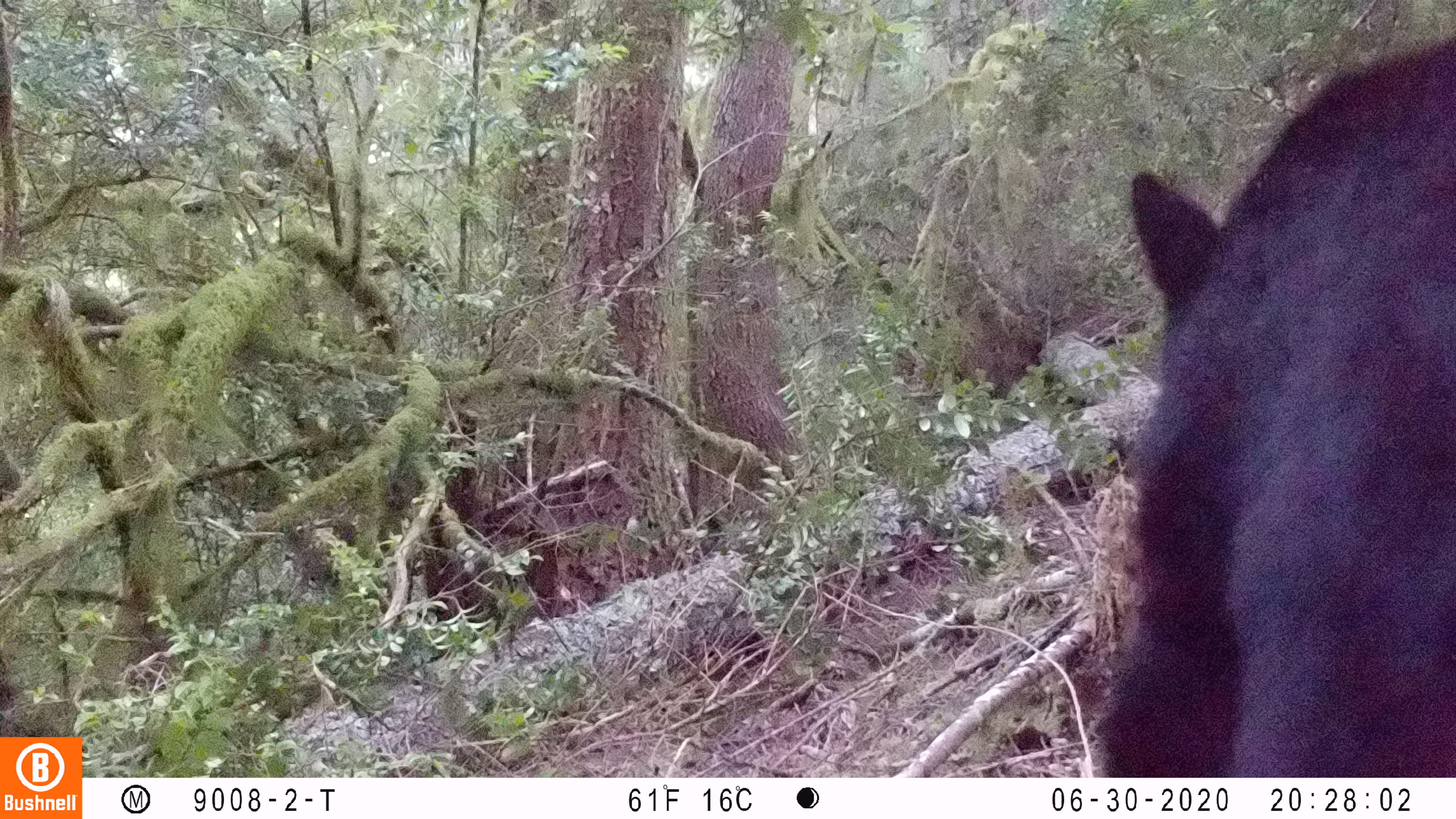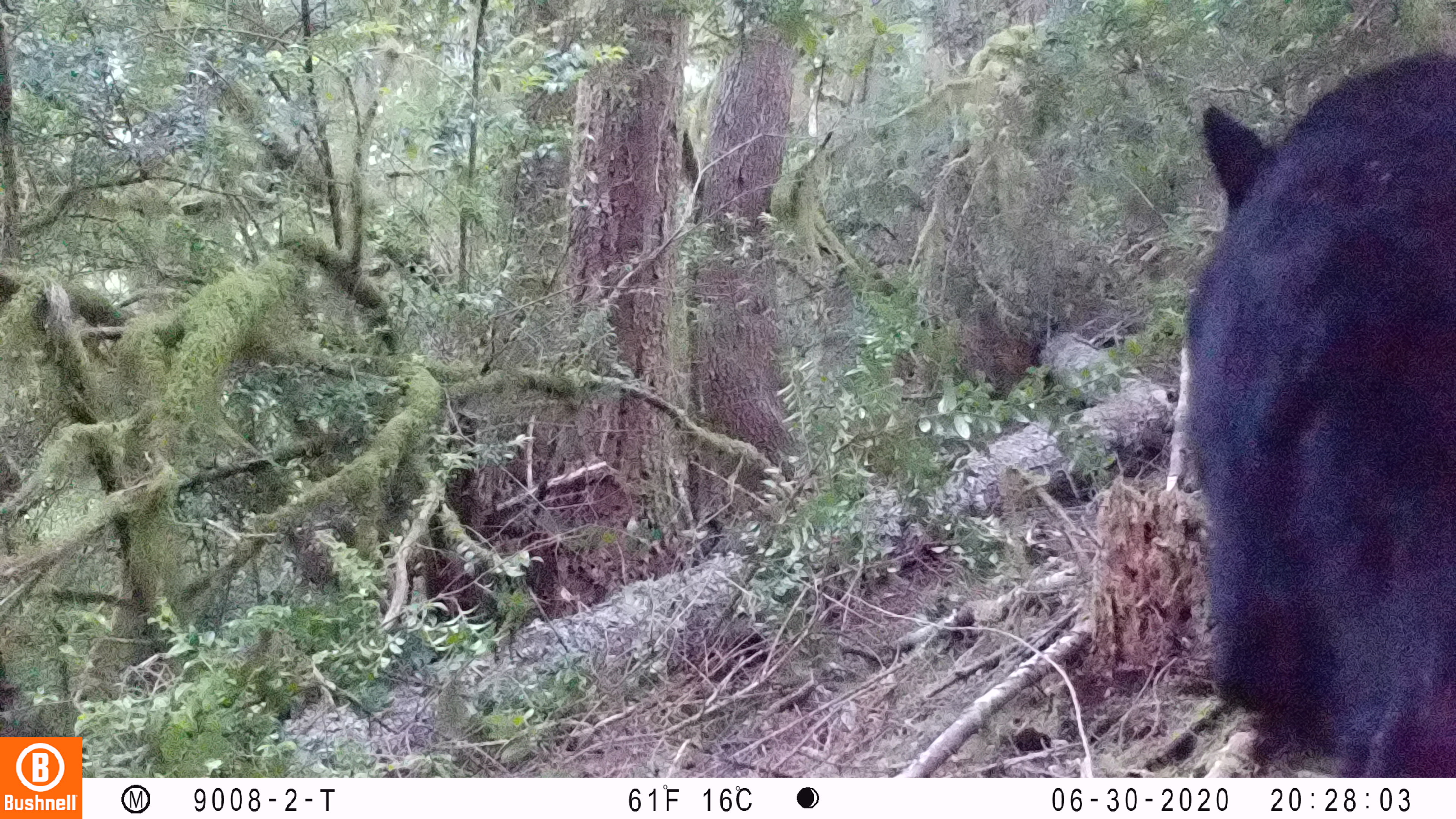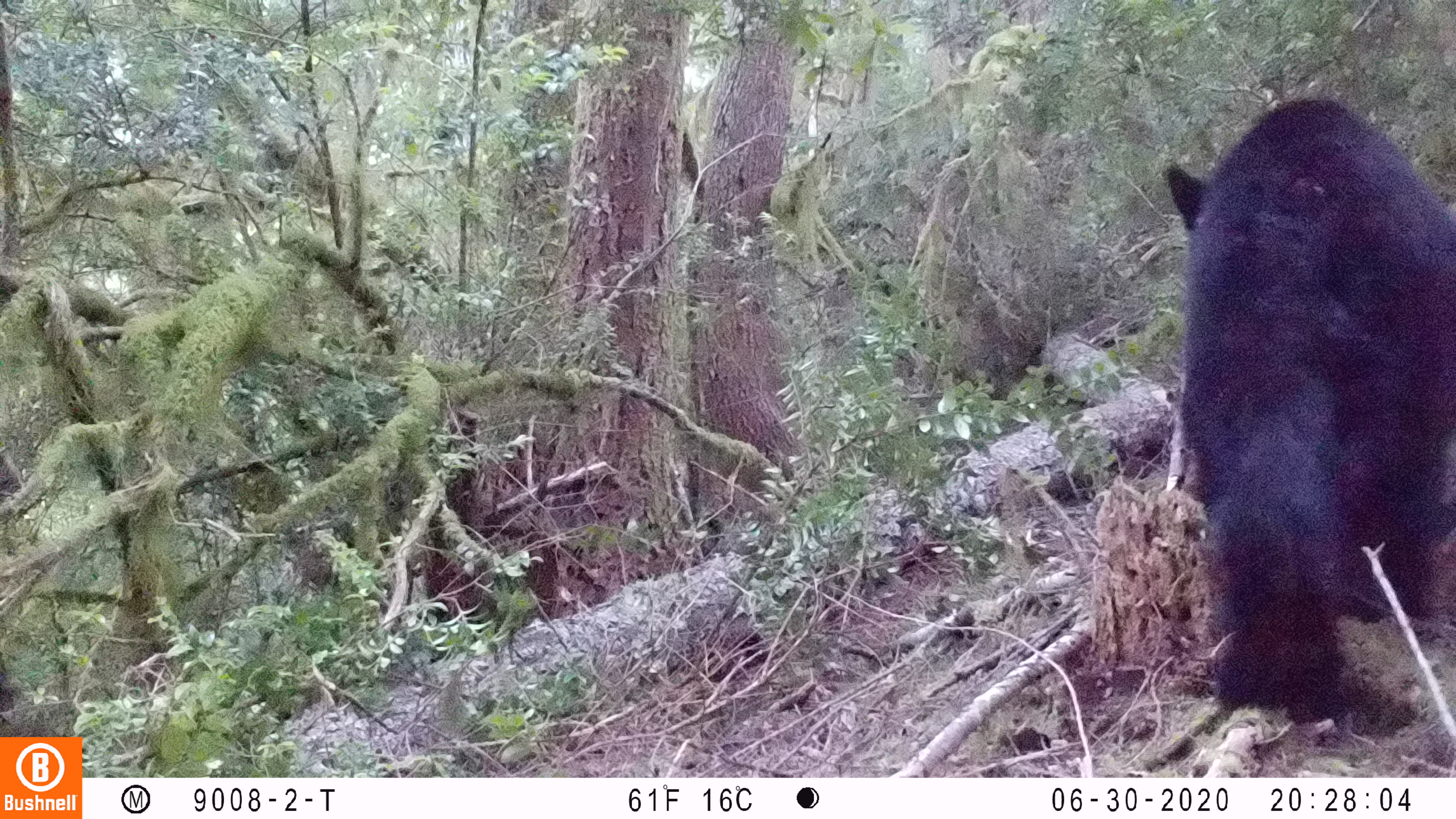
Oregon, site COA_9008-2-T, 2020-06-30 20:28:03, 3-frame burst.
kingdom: Animalia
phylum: Chordata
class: Mammalia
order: Carnivora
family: Ursidae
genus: Ursus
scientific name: Ursus americanus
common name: american black bear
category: black bear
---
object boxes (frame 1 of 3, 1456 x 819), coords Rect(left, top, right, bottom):
black bear: Rect(1097, 35, 1451, 771)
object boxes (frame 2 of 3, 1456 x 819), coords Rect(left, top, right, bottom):
black bear: Rect(1175, 47, 1451, 768)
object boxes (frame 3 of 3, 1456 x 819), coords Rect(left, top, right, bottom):
black bear: Rect(1154, 87, 1448, 723)